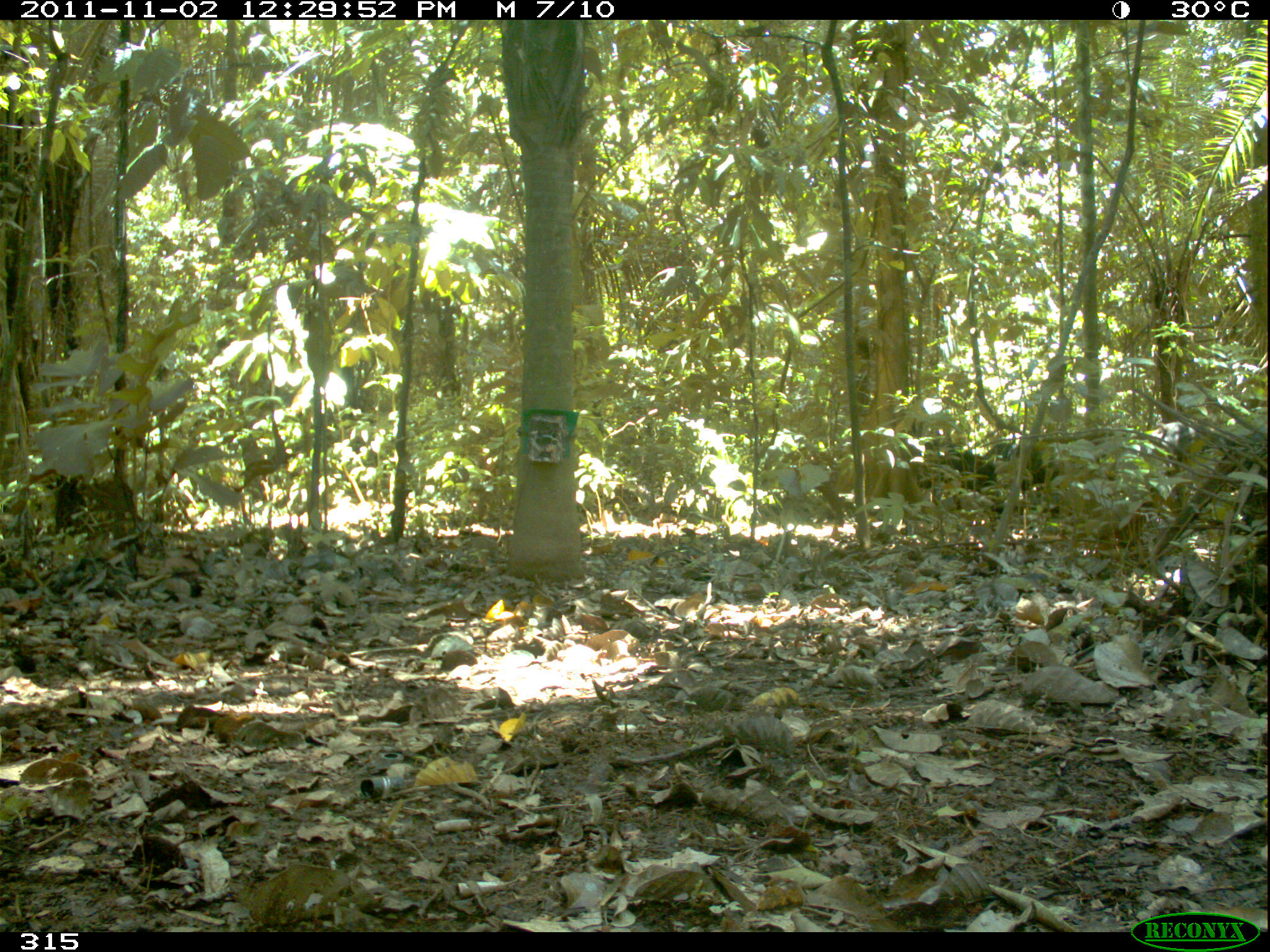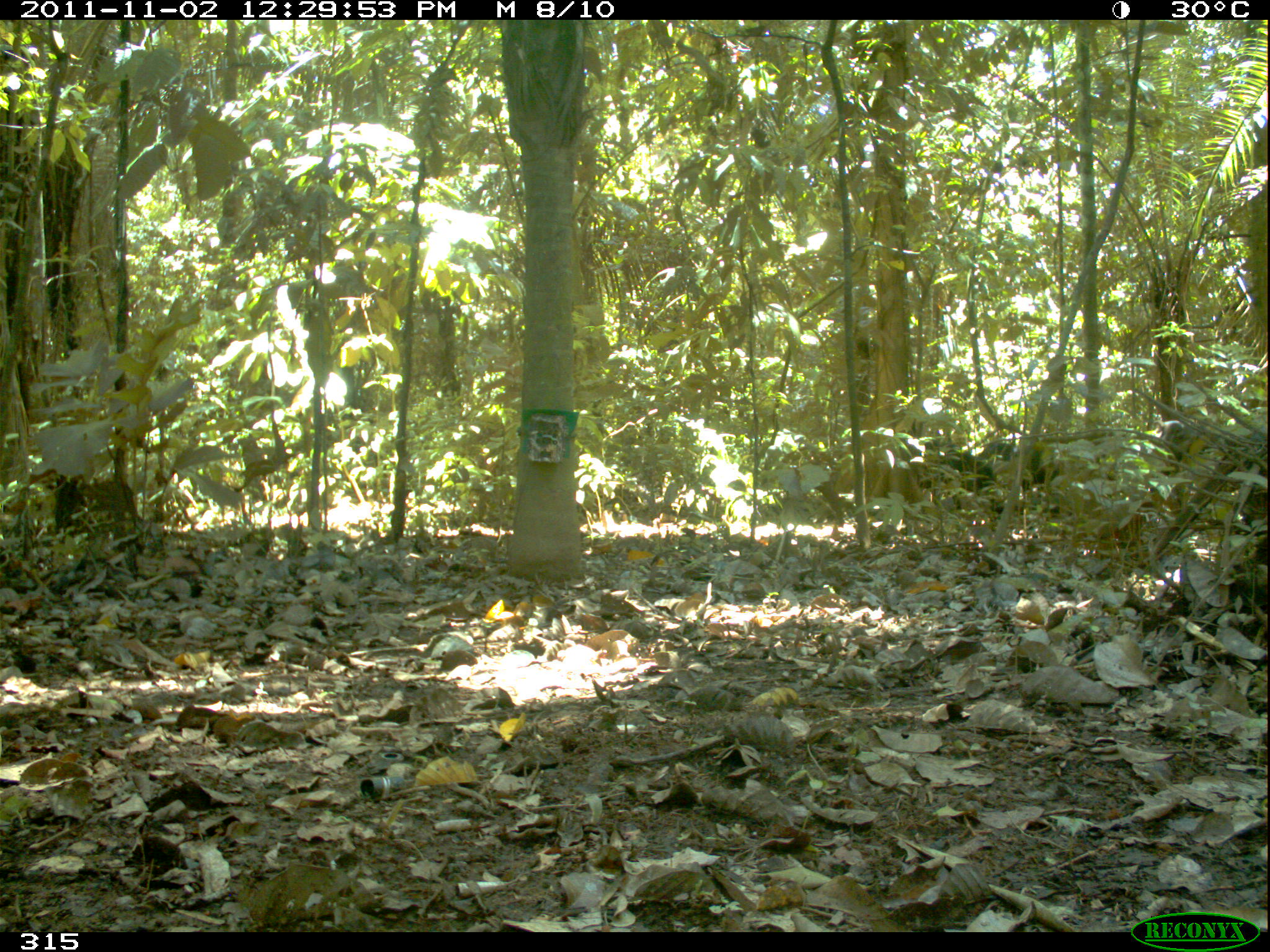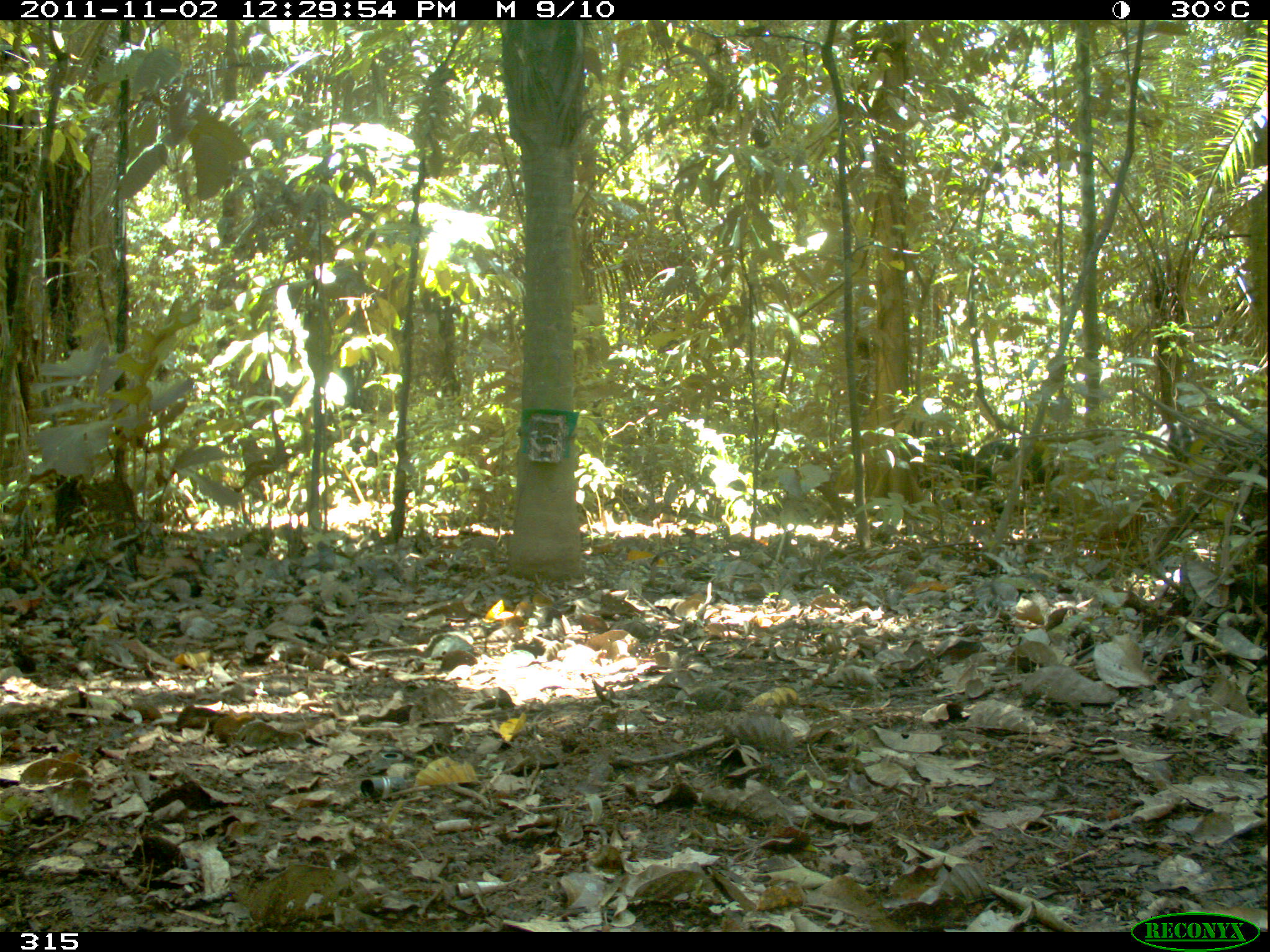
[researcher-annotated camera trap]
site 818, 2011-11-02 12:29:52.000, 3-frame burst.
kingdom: Animalia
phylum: Chordata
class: Mammalia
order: Artiodactyla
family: Tayassuidae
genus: Tayassu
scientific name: Tayassu pecari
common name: white-lipped peccary